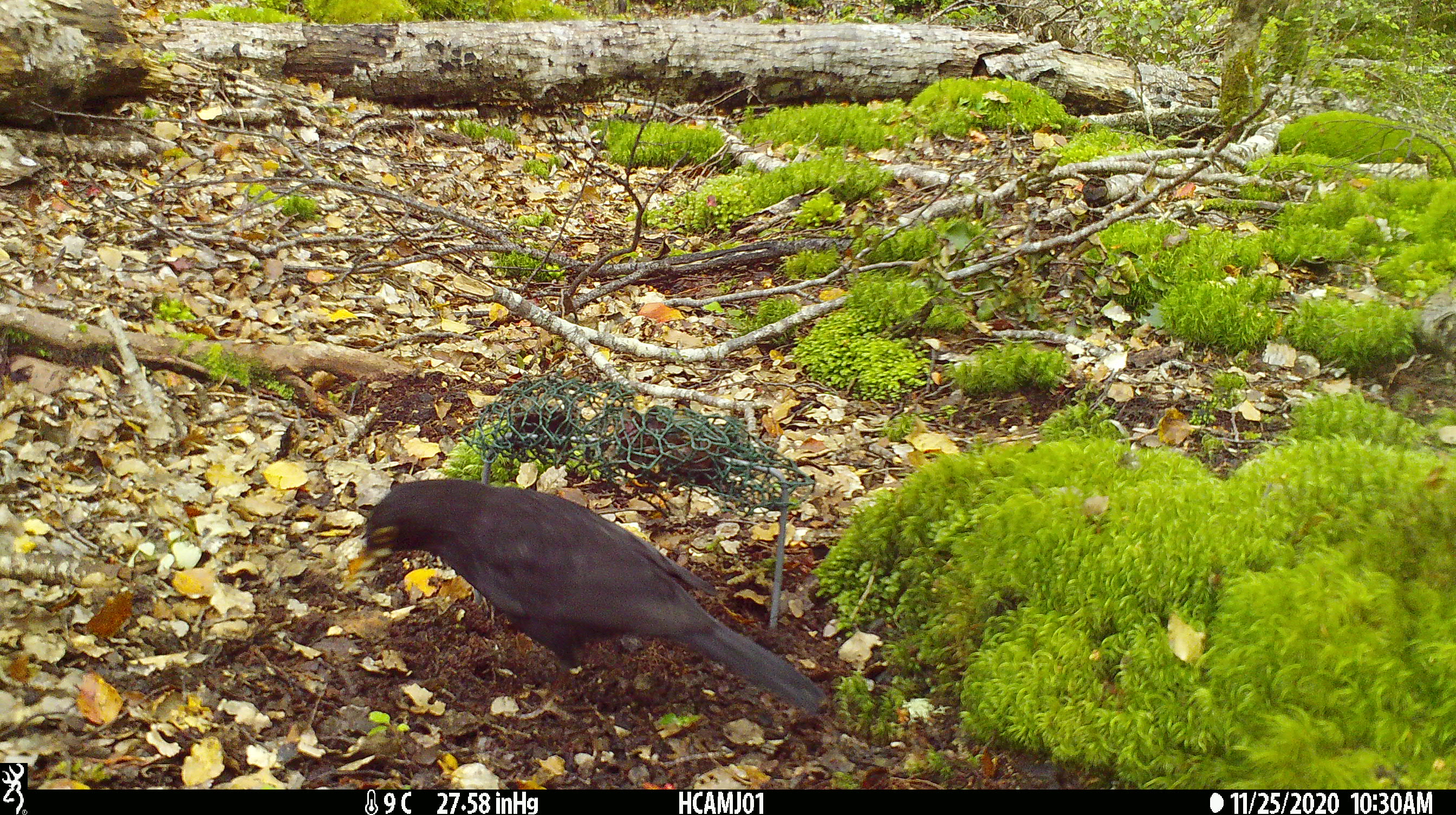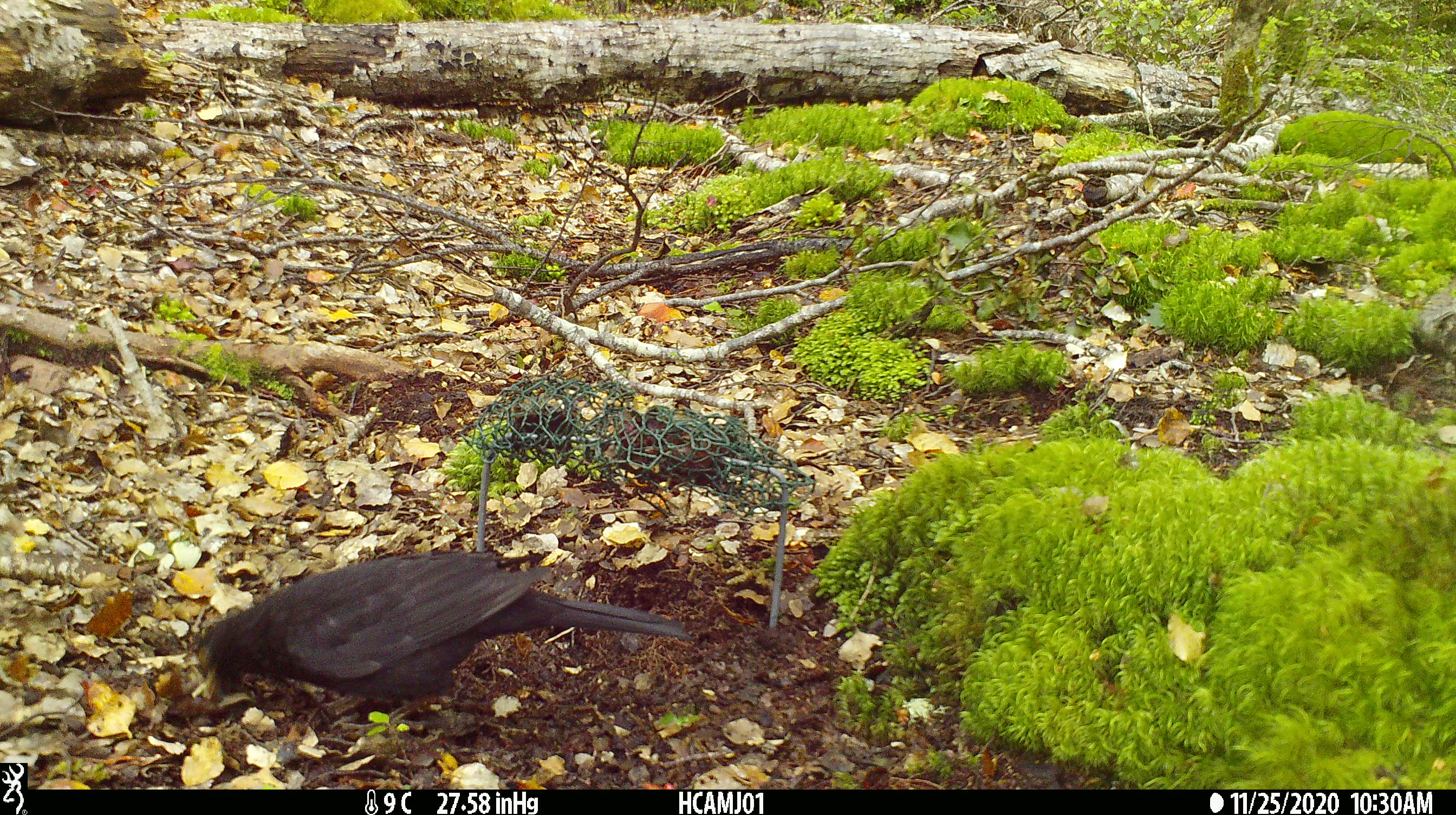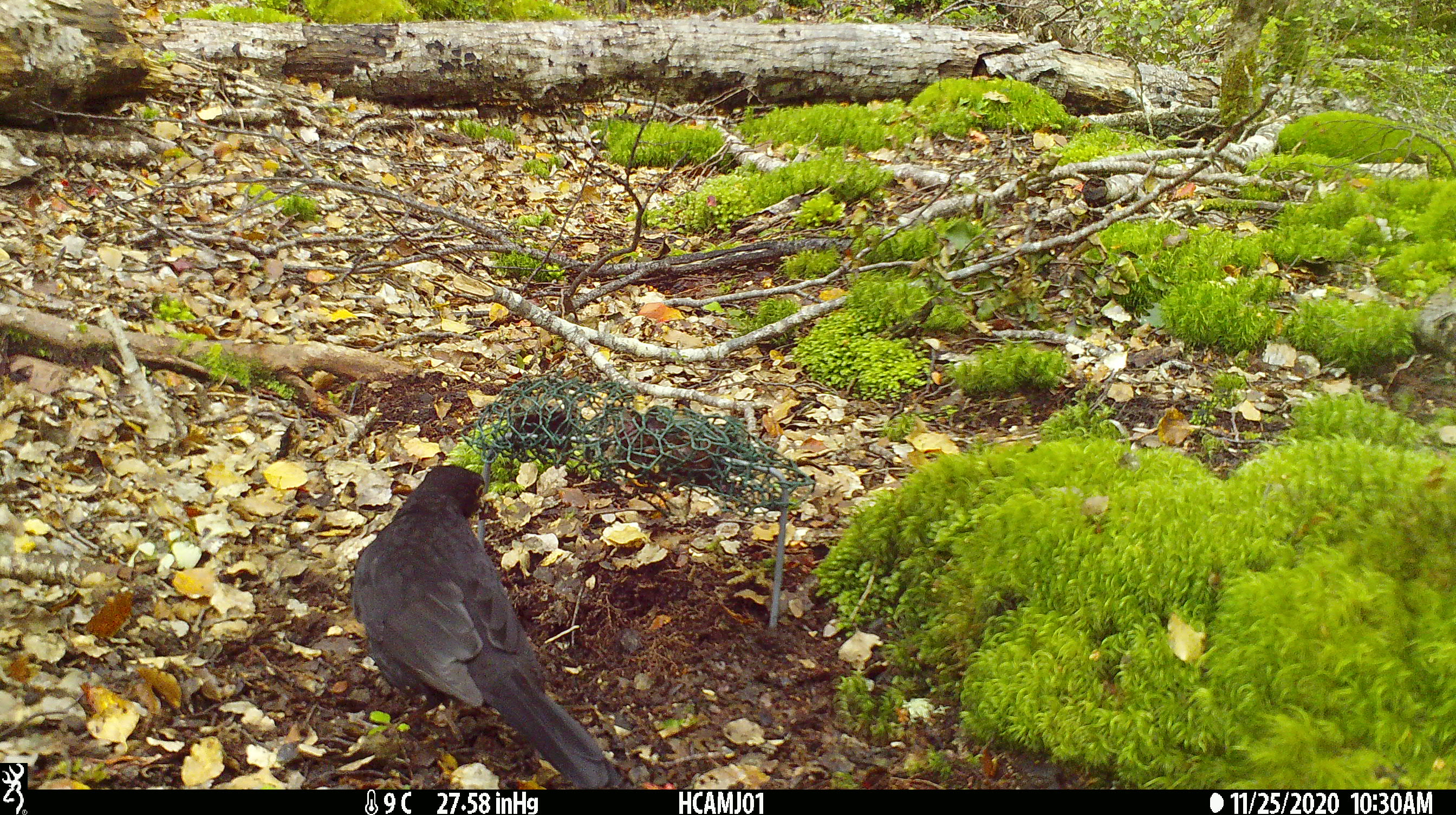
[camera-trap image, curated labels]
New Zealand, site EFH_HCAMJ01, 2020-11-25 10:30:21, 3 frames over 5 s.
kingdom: Animalia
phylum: Chordata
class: Aves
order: Passeriformes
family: Turdidae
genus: Turdus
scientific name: Turdus merula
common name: eurasian blackbird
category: blackbird